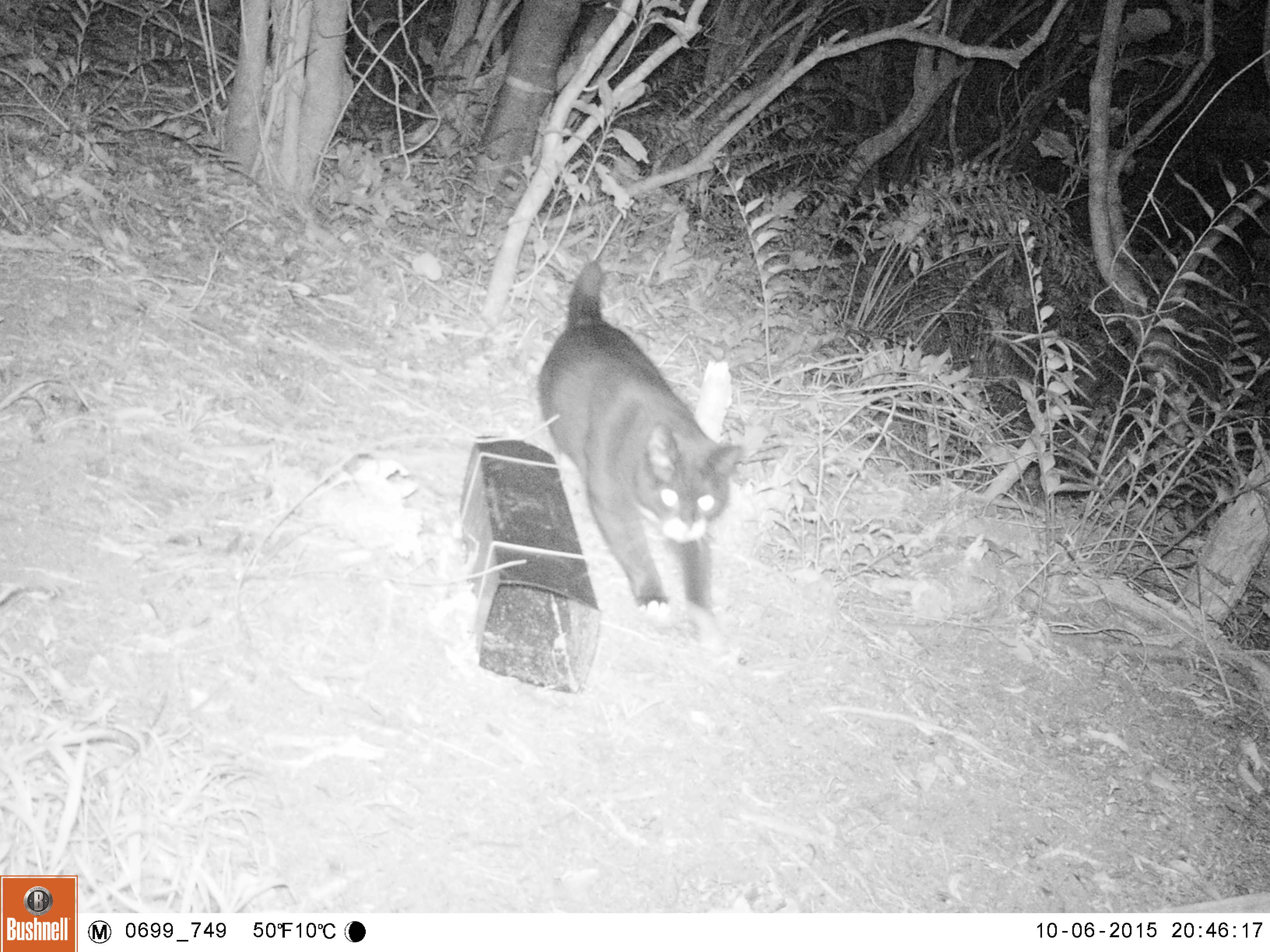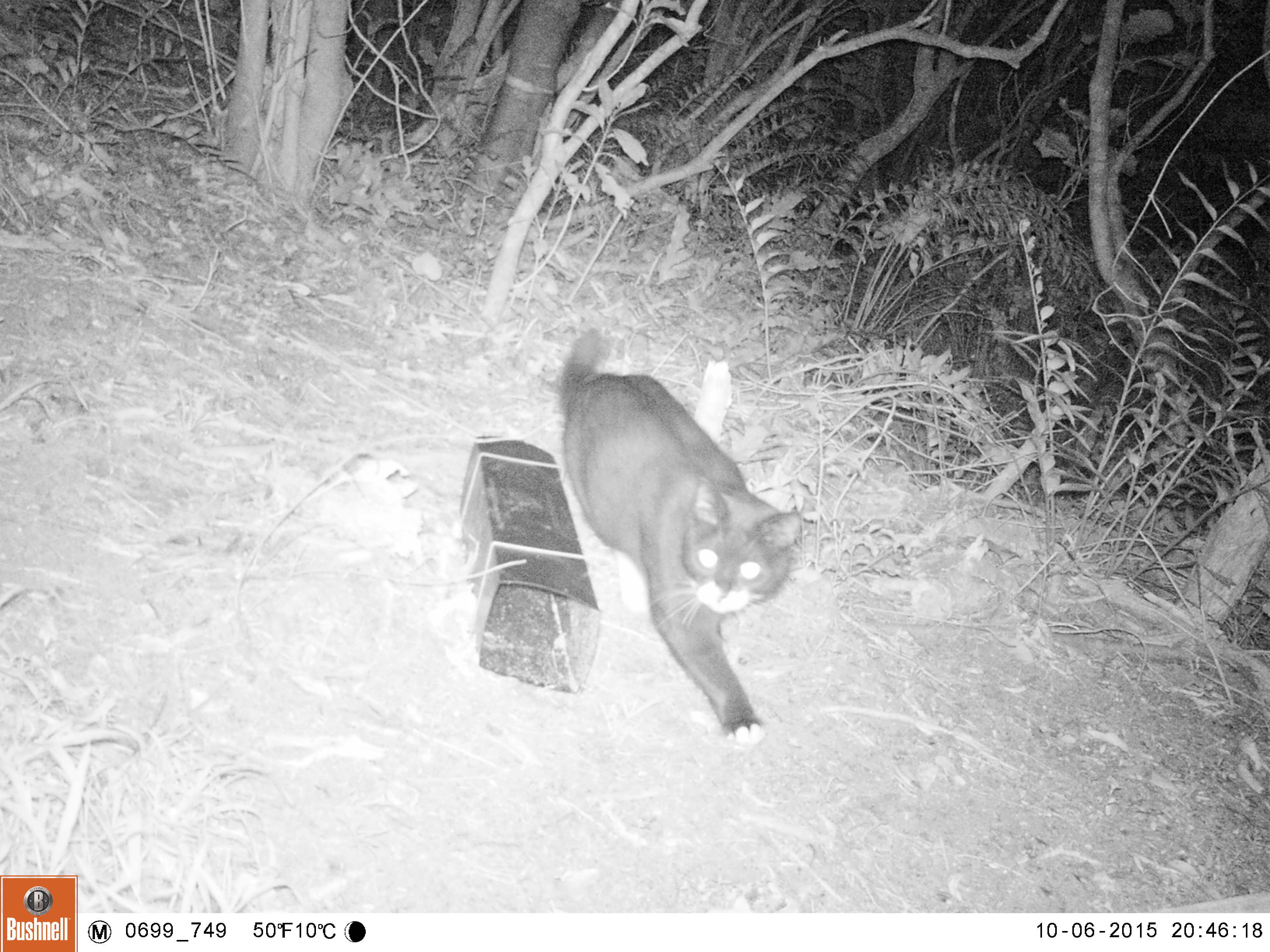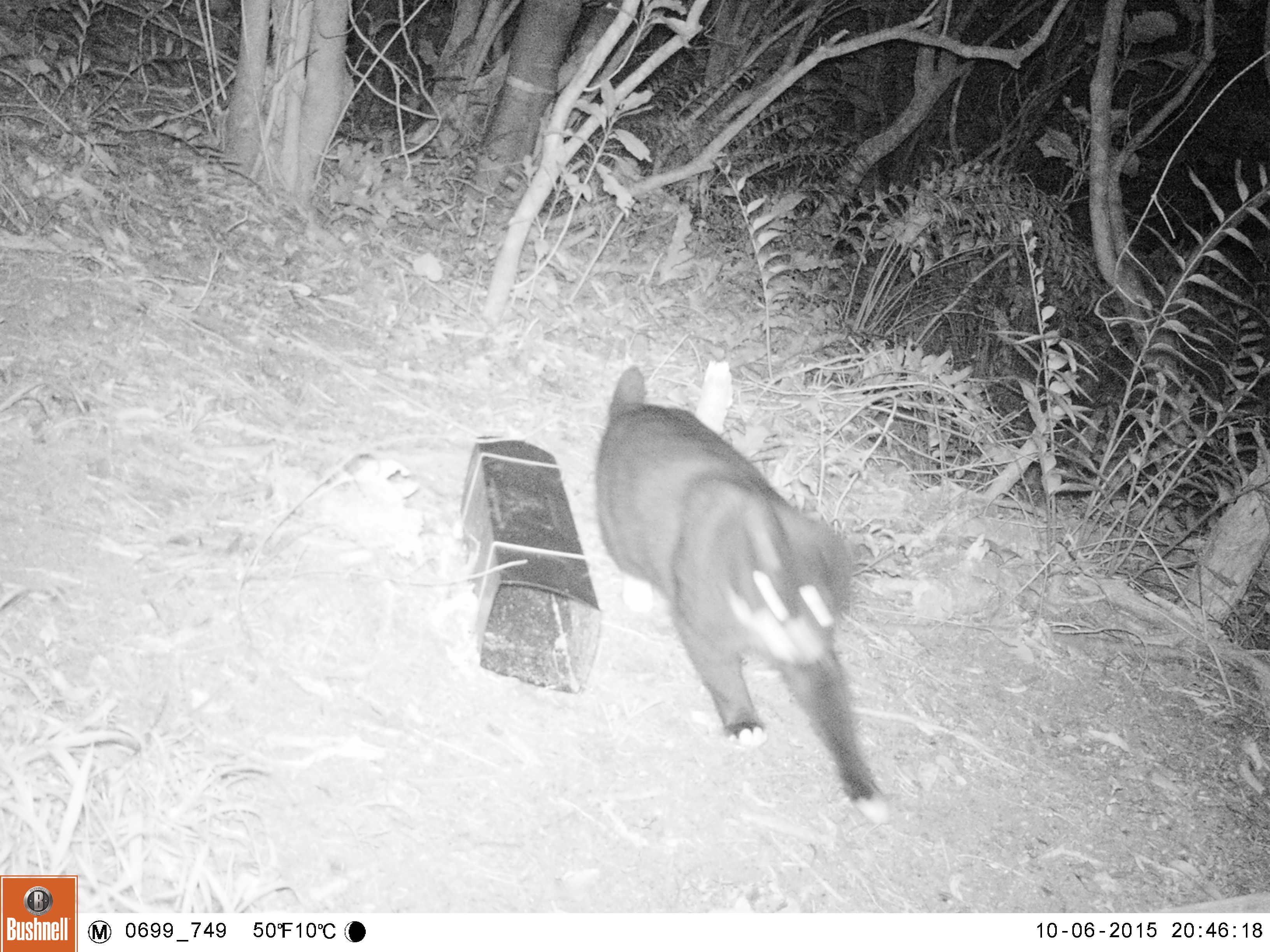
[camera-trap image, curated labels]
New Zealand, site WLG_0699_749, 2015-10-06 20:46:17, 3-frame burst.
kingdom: Animalia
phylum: Chordata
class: Mammalia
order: Carnivora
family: Felidae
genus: Felis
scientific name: Felis catus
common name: domestic cat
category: cat